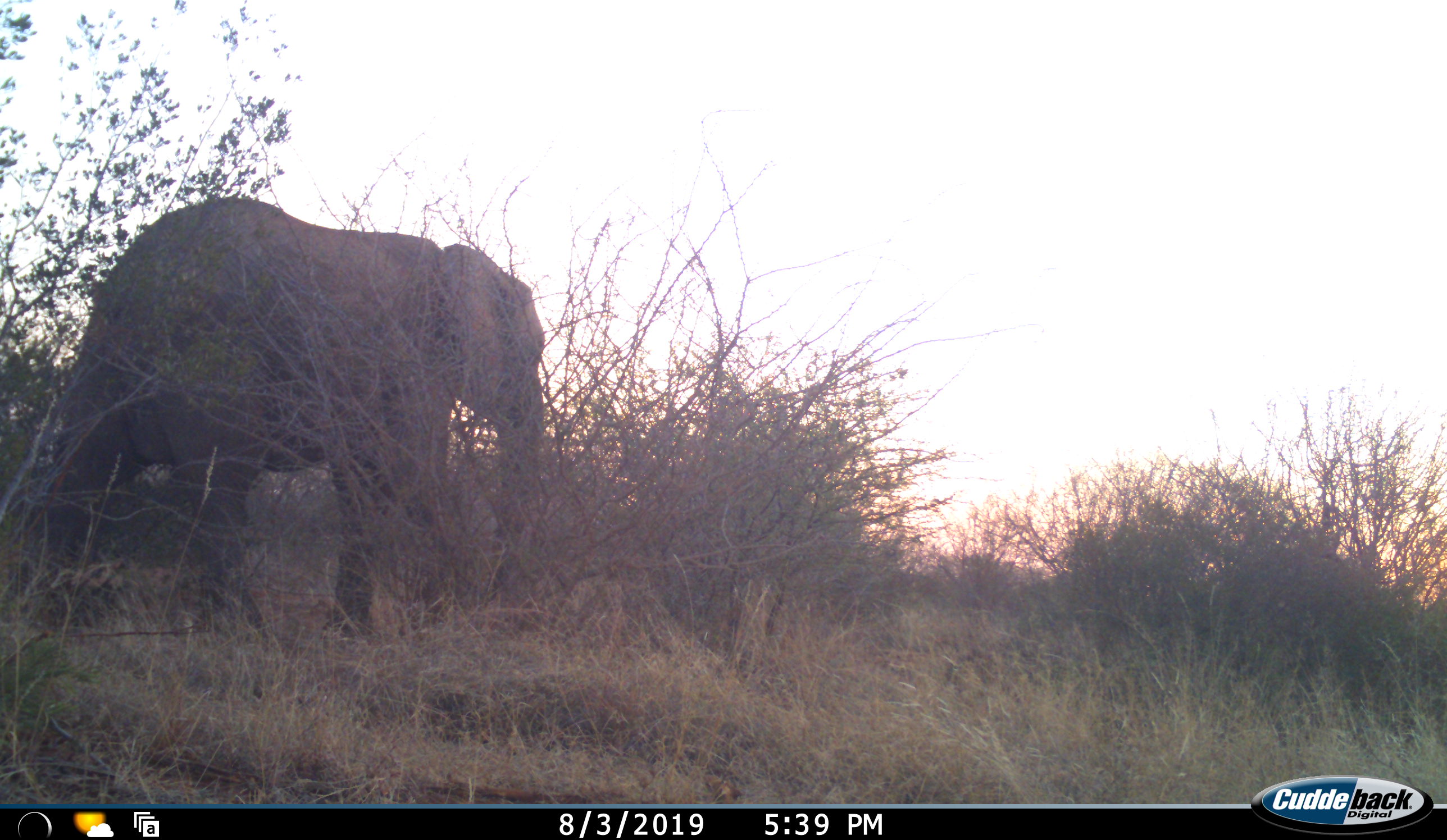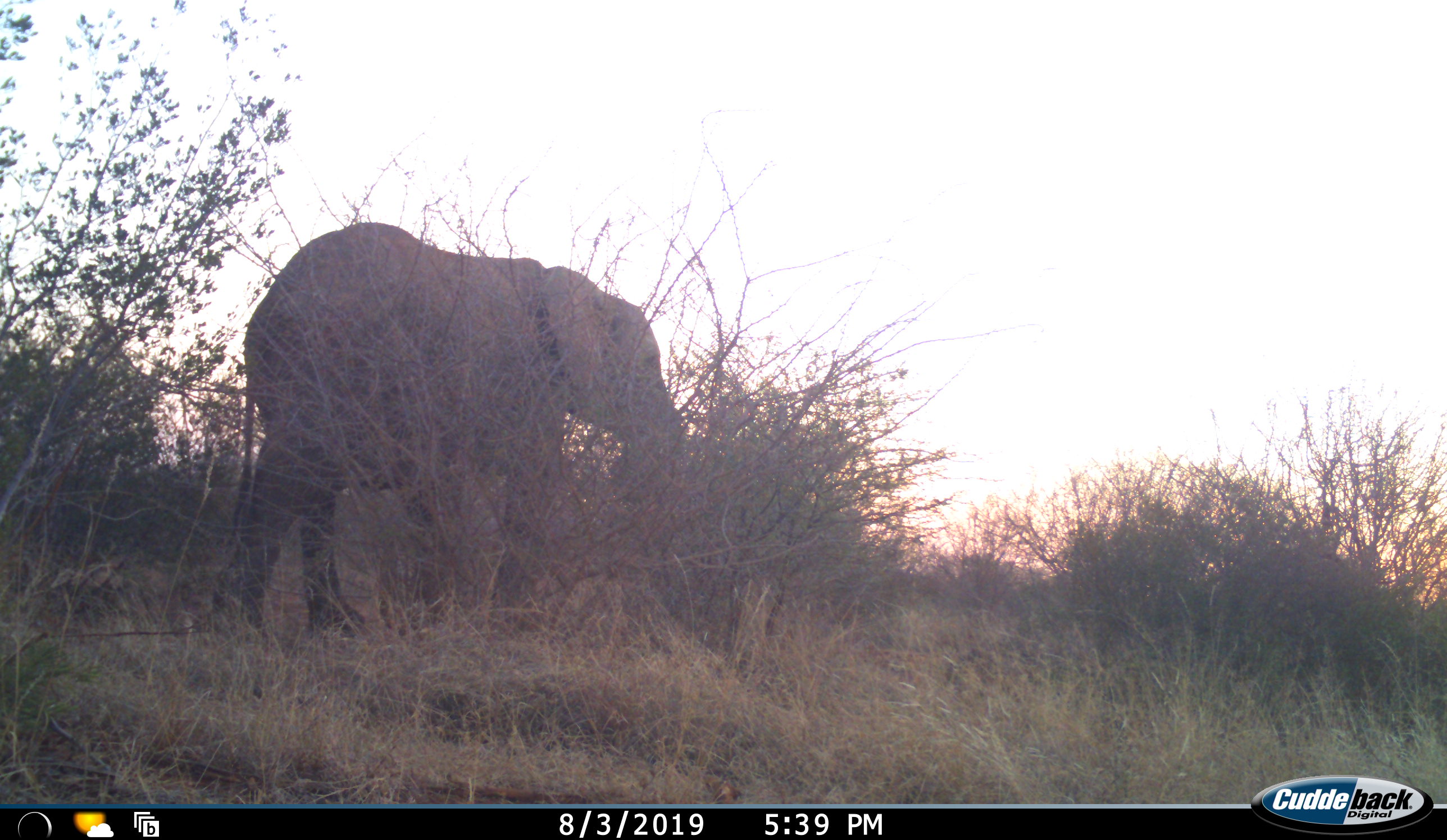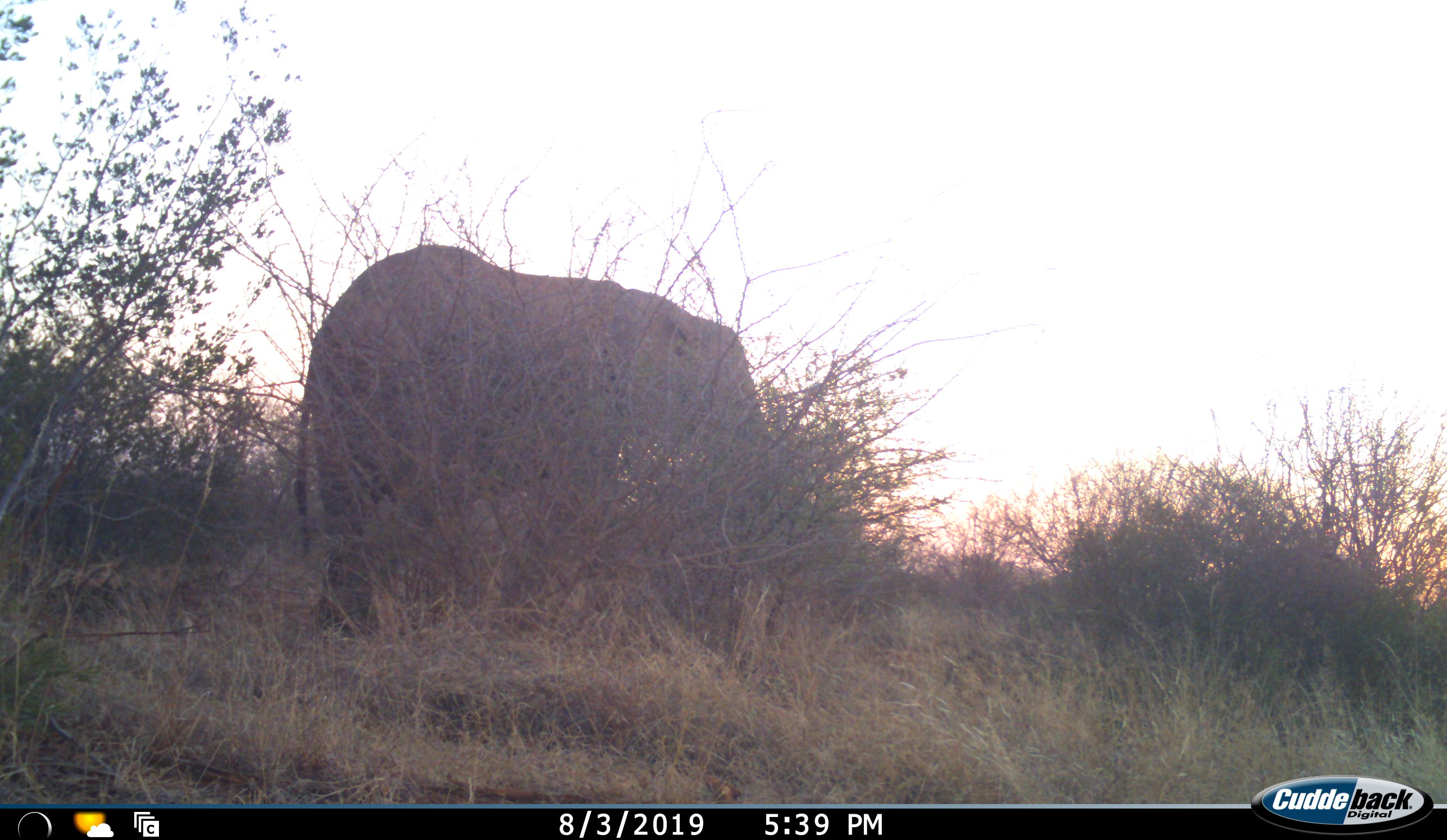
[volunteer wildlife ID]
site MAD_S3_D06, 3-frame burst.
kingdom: Animalia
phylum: Chordata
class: Mammalia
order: Proboscidea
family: Elephantidae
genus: Loxodonta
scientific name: Loxodonta africana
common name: african bush elephant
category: elephant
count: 1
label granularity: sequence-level